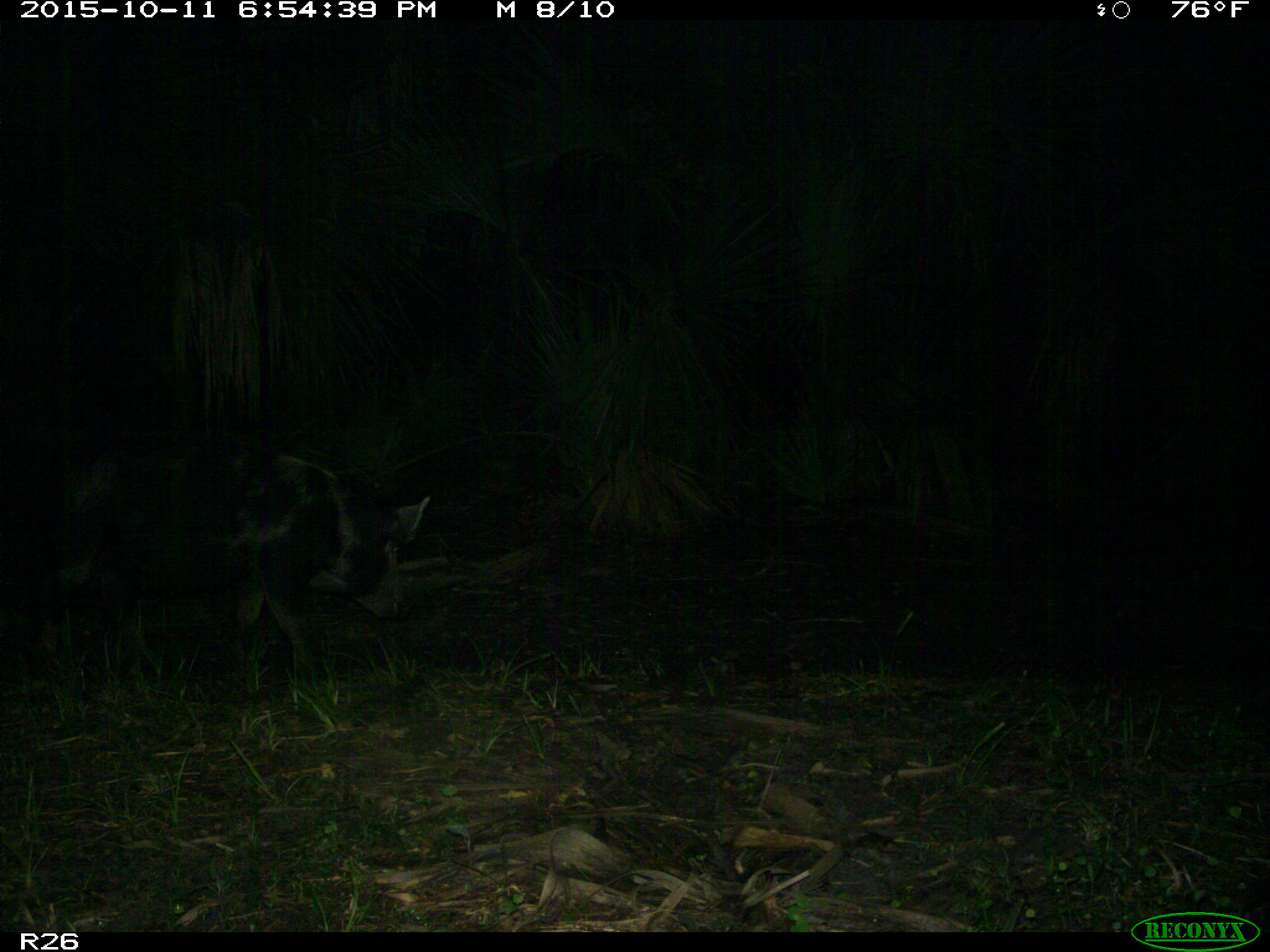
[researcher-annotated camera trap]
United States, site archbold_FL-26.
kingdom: Animalia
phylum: Chordata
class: Mammalia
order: Artiodactyla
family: Suidae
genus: Sus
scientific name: Sus scrofa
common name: wild boar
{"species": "Sus scrofa (wild boar)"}